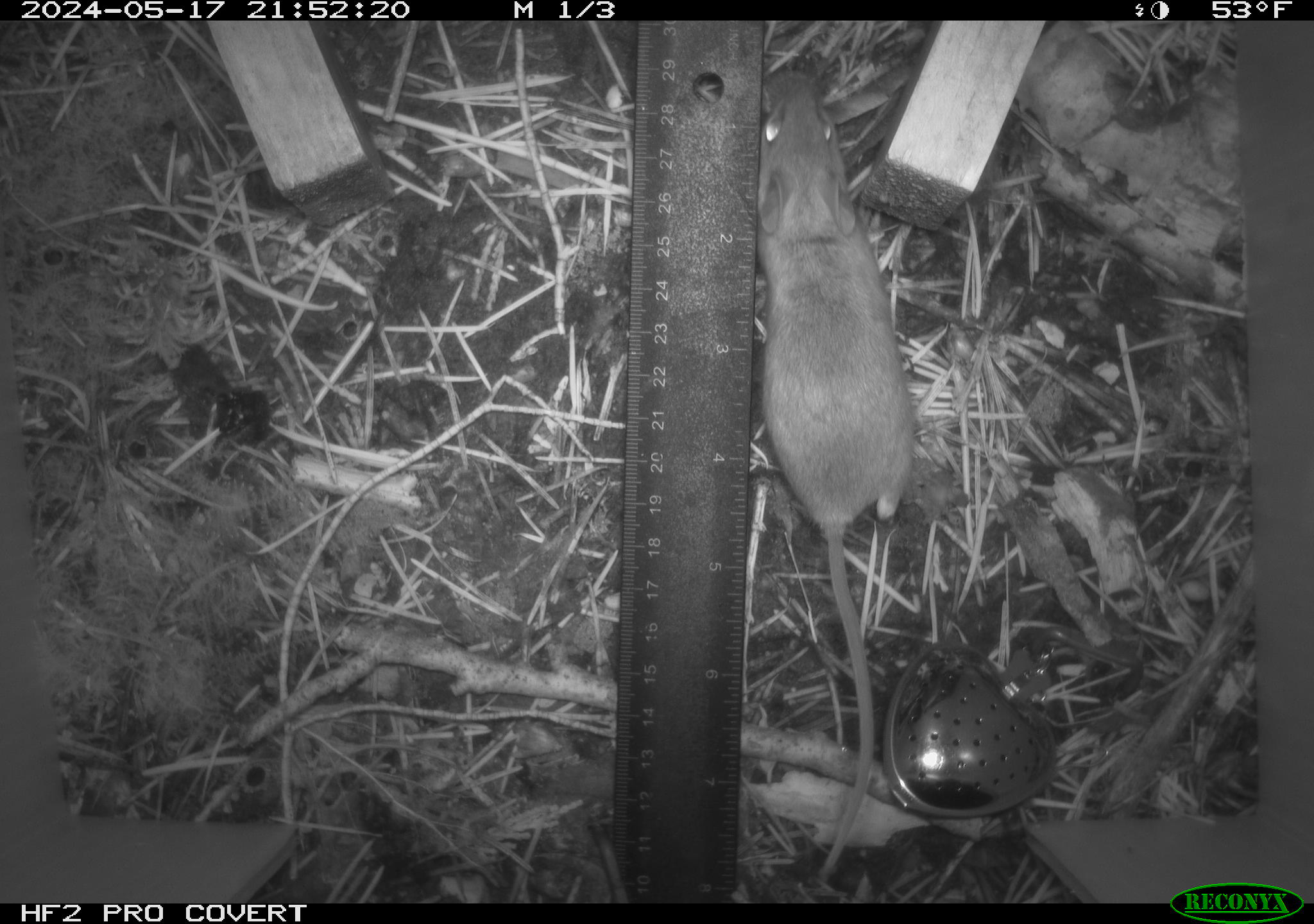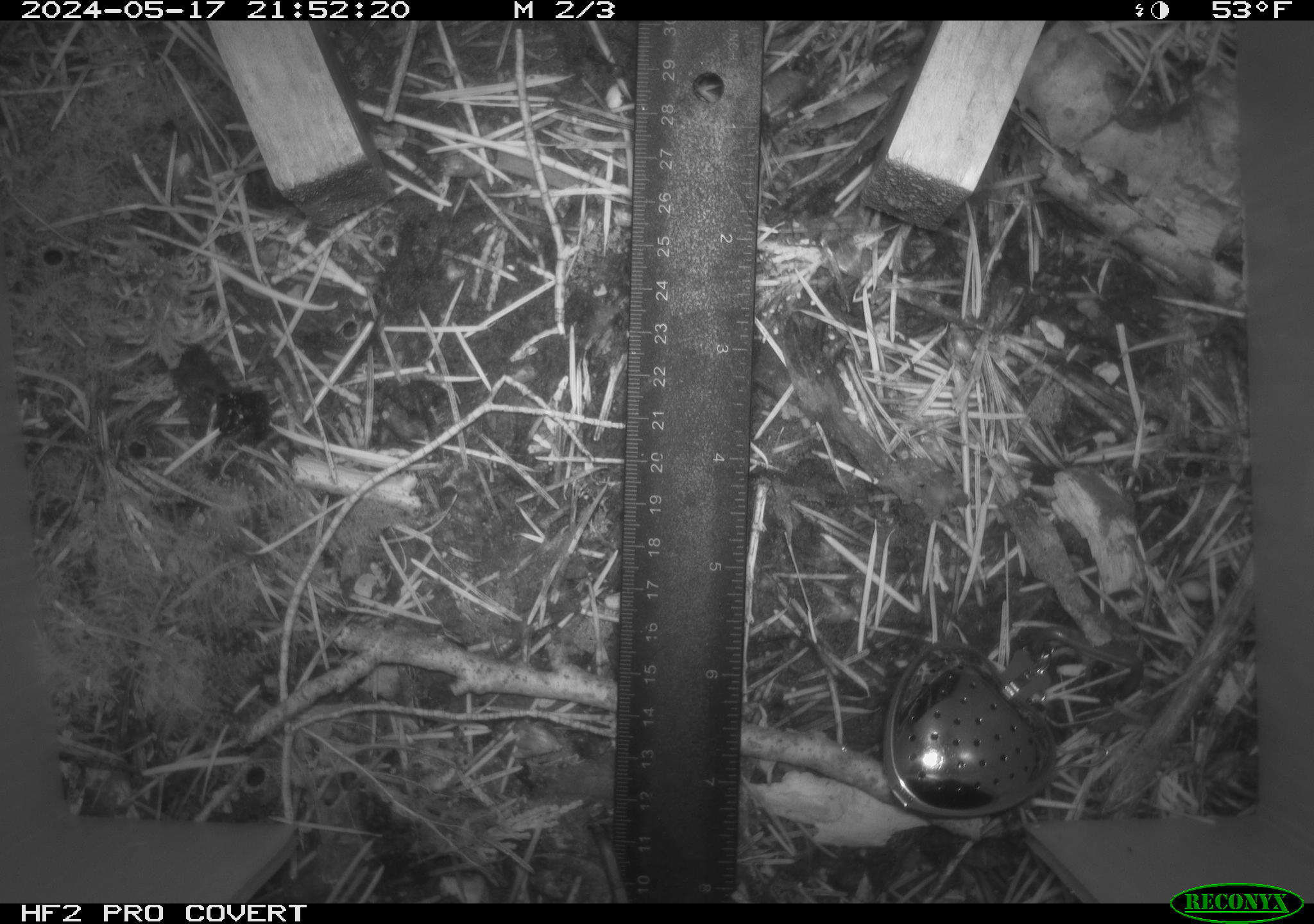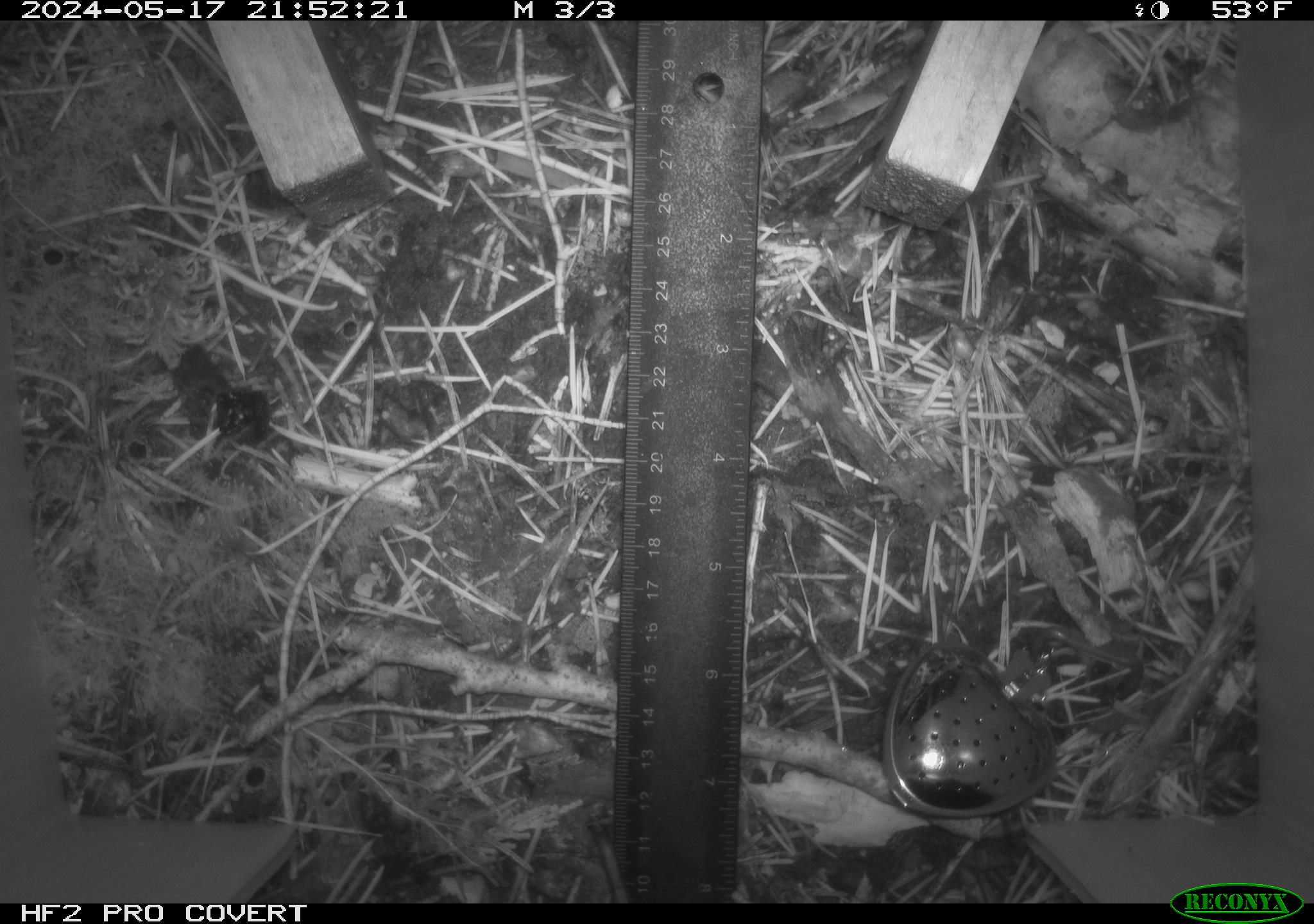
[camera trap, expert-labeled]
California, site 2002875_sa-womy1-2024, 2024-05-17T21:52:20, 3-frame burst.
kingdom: Animalia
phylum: Chordata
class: Mammalia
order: Rodentia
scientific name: Rodentia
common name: mouse species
Mouse species (Rodentia).